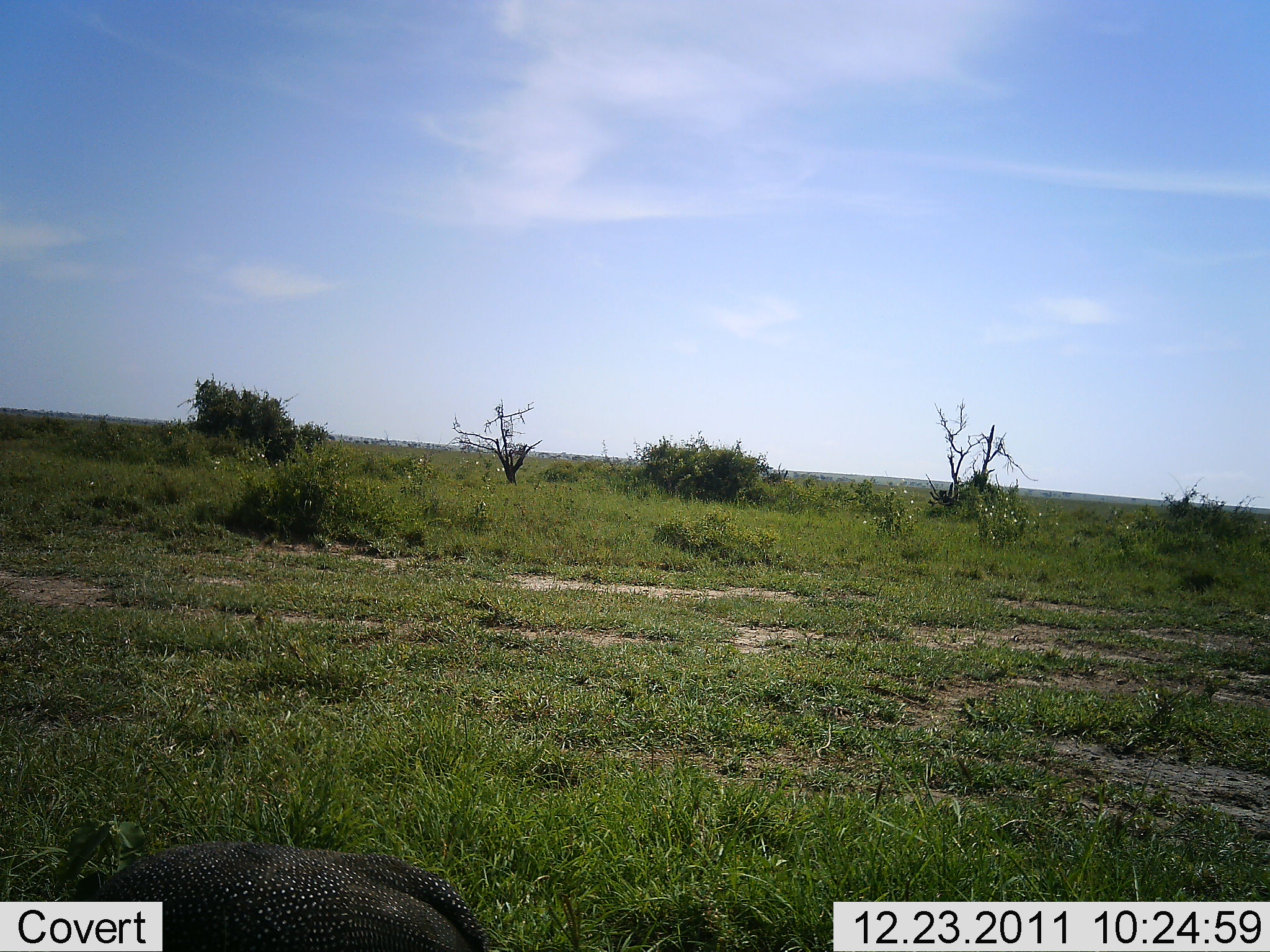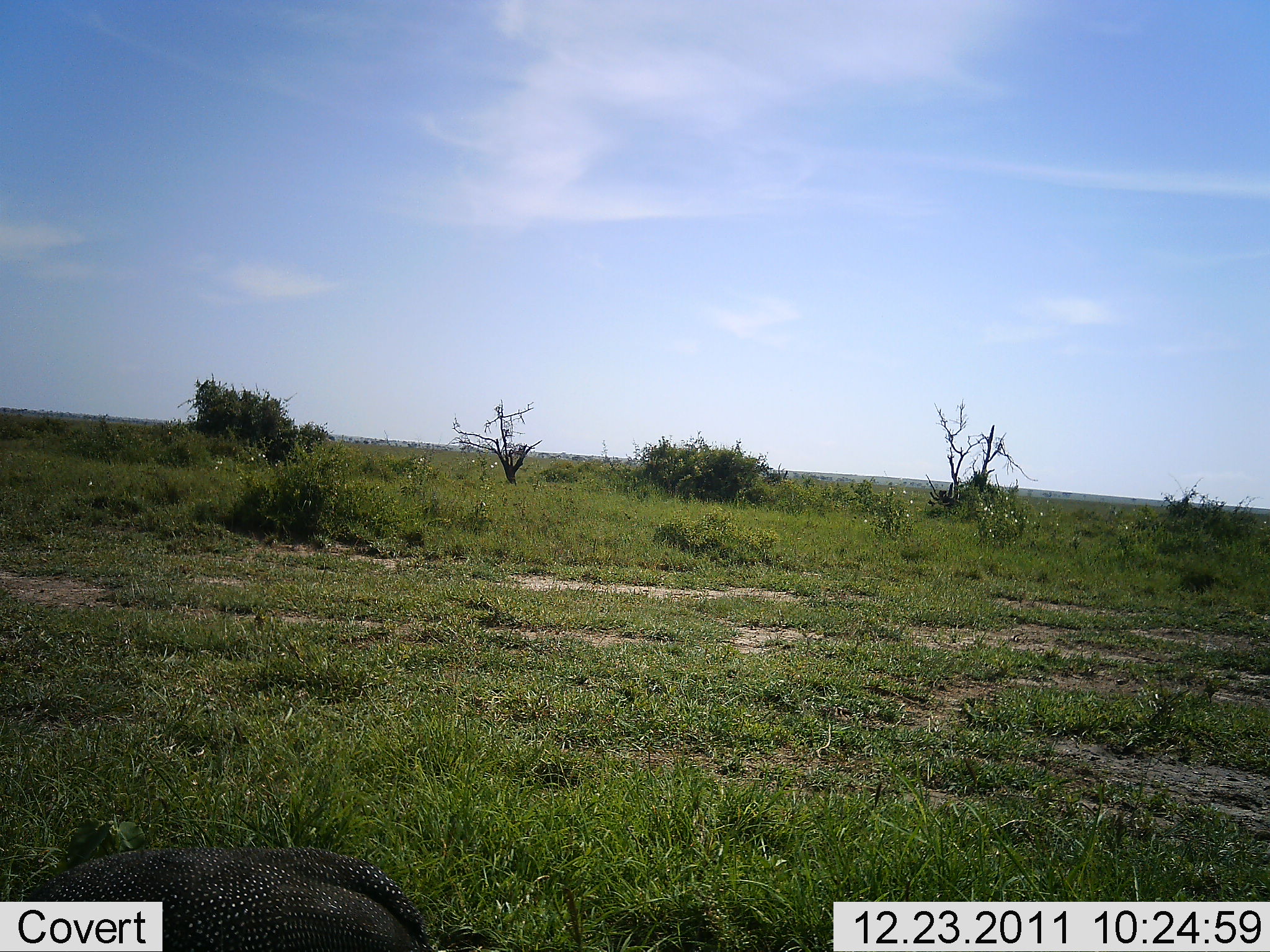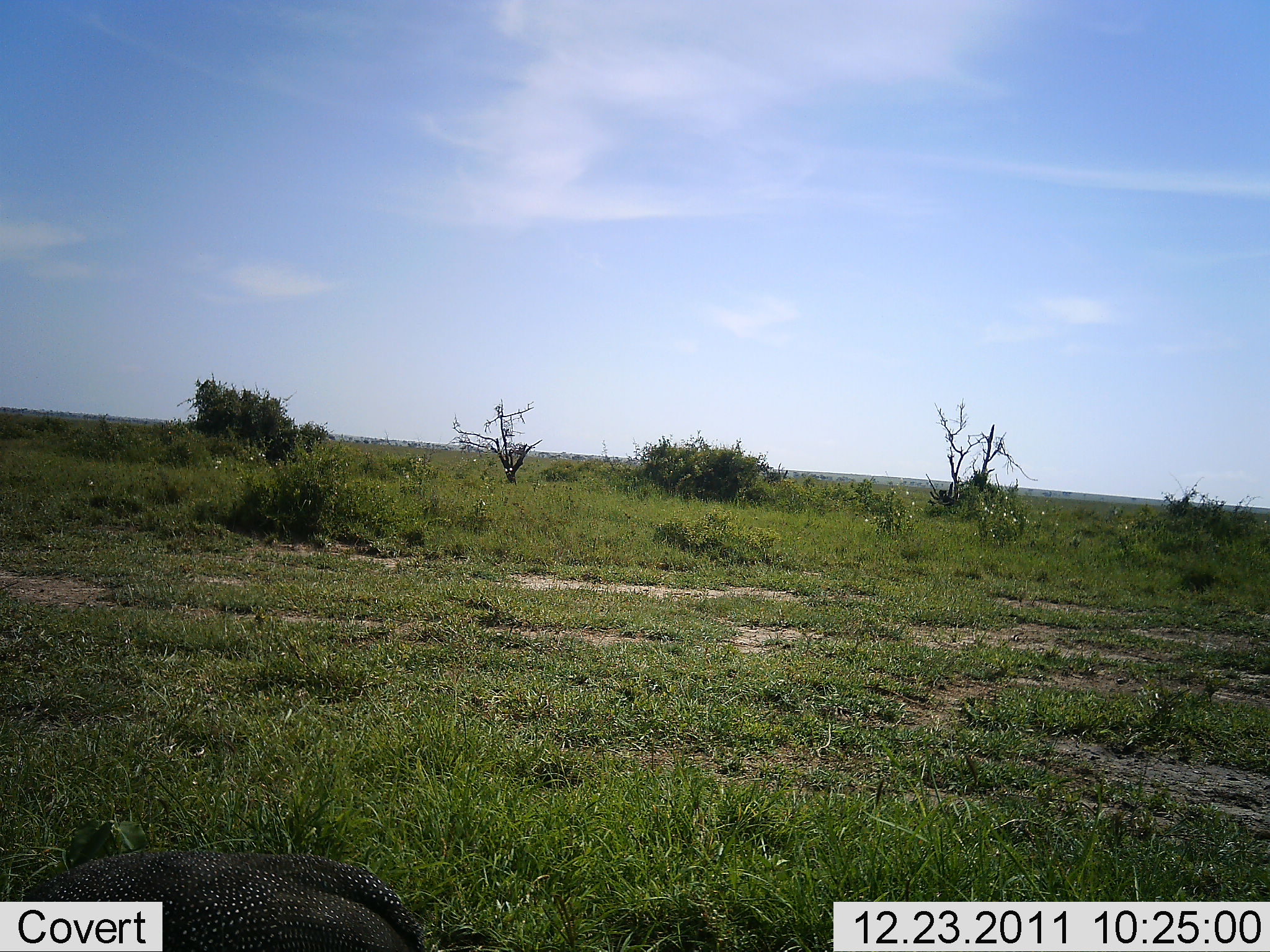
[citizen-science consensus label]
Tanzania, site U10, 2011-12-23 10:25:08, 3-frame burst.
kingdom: Animalia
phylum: Chordata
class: Aves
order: Galliformes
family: Numididae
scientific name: Numididae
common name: guinea fowl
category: guineafowl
Guineafowl (guinea fowl) (Numididae), count 1. Behavior (volunteer vote fractions): standing 45%, resting 0%, moving 45%, interacting 0%. Young present (vote fraction): 0%. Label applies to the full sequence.